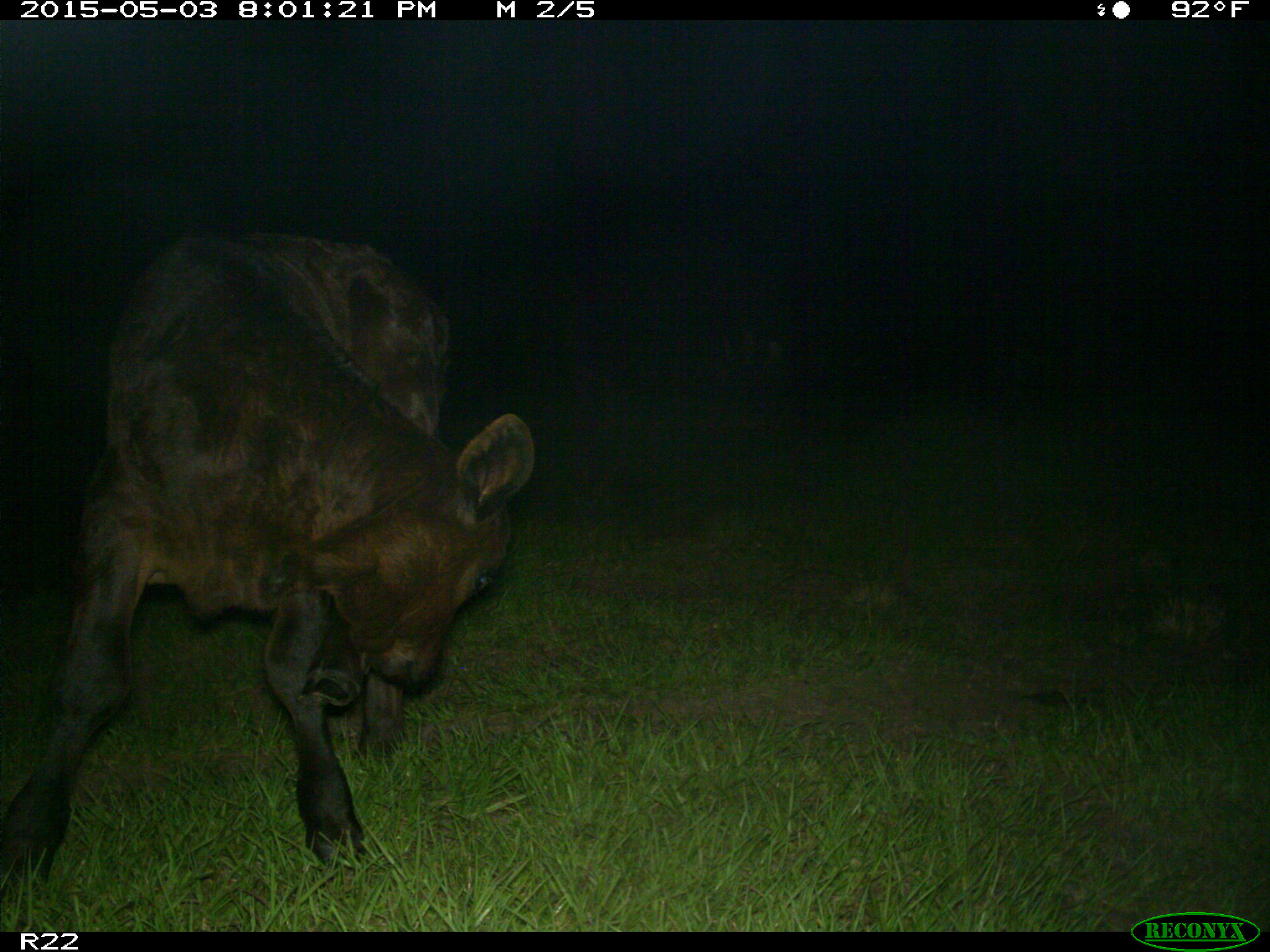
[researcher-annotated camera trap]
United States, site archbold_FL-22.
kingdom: Animalia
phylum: Chordata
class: Mammalia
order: Artiodactyla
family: Bovidae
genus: Bos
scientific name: Bos taurus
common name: domestic cow